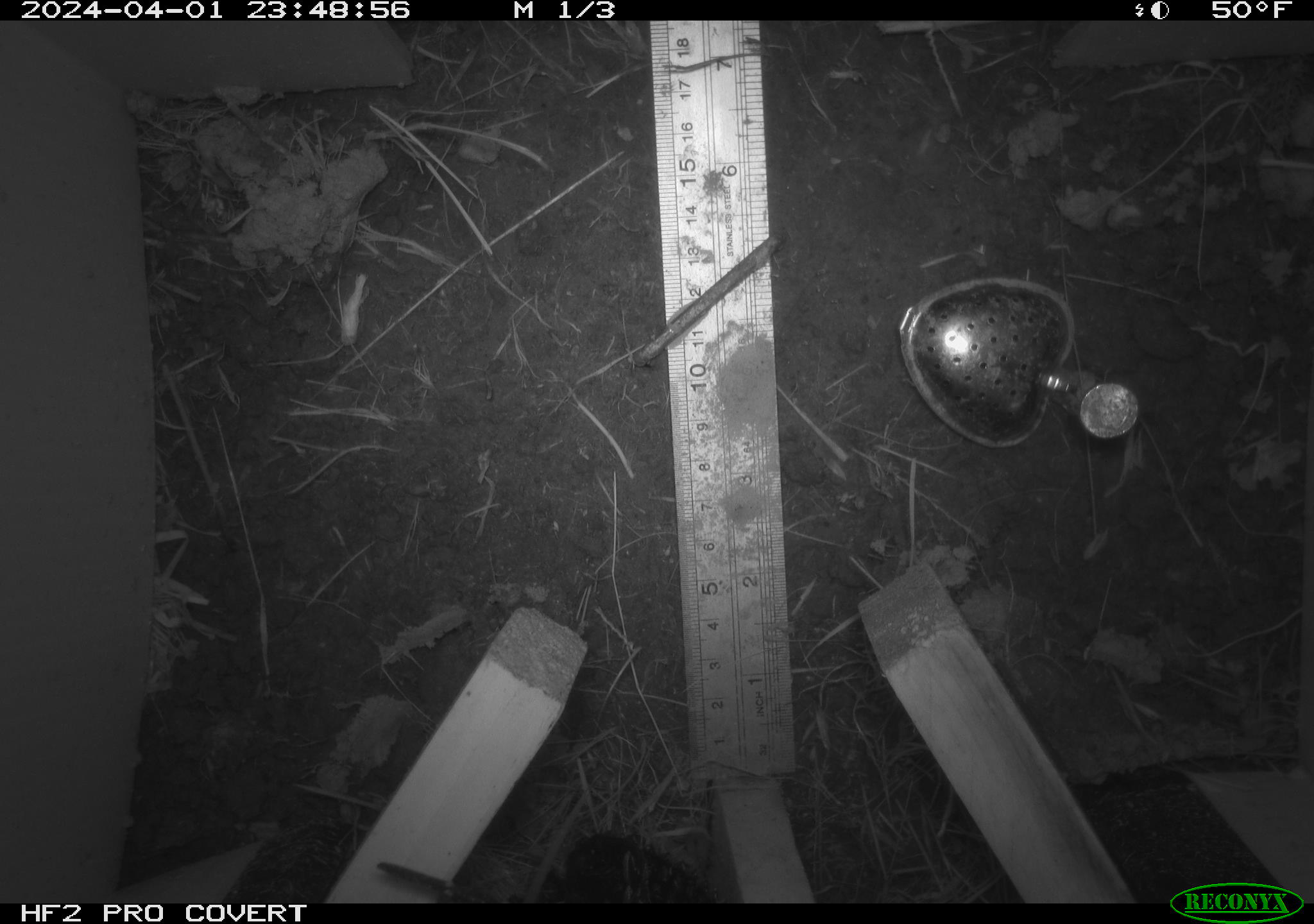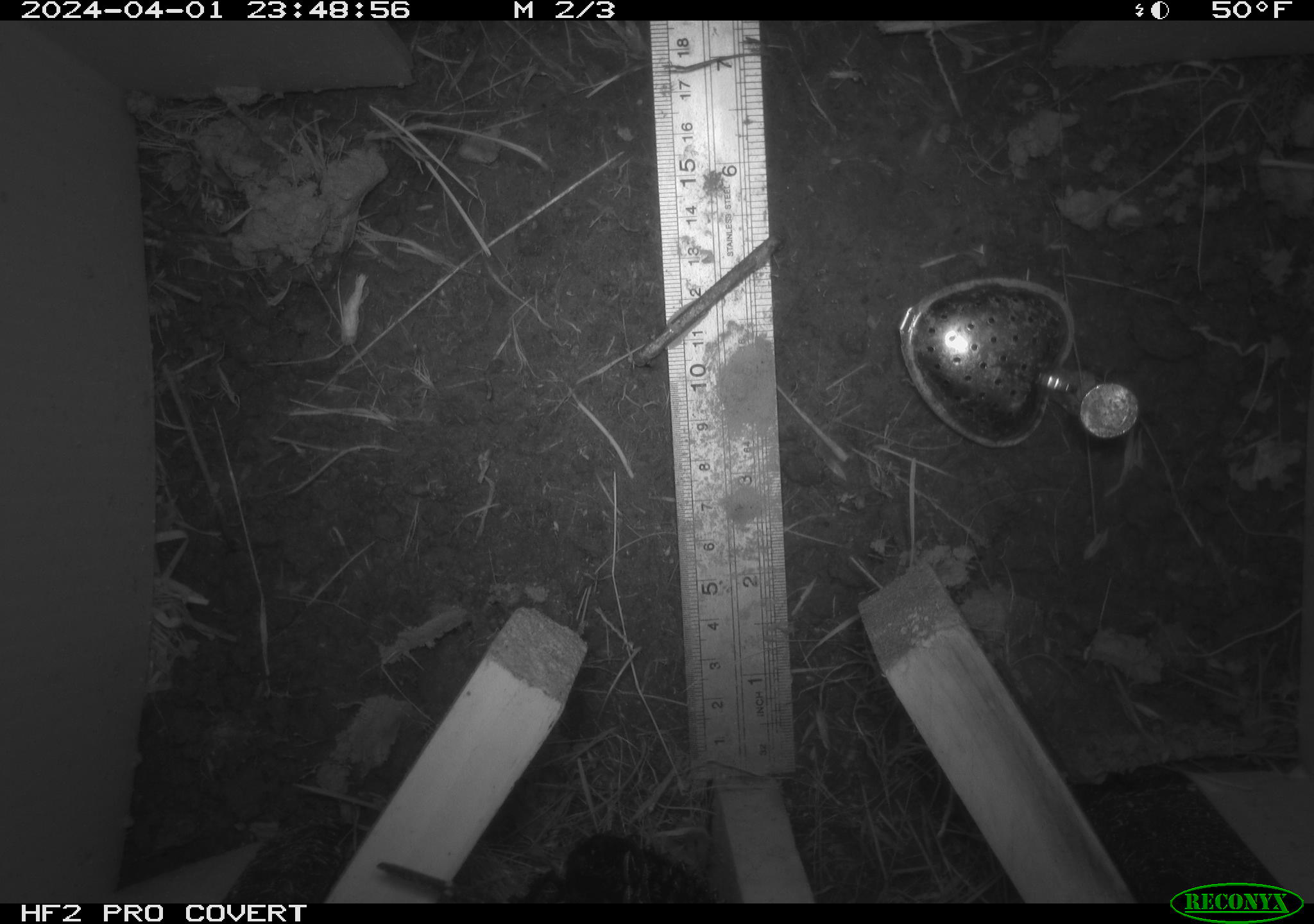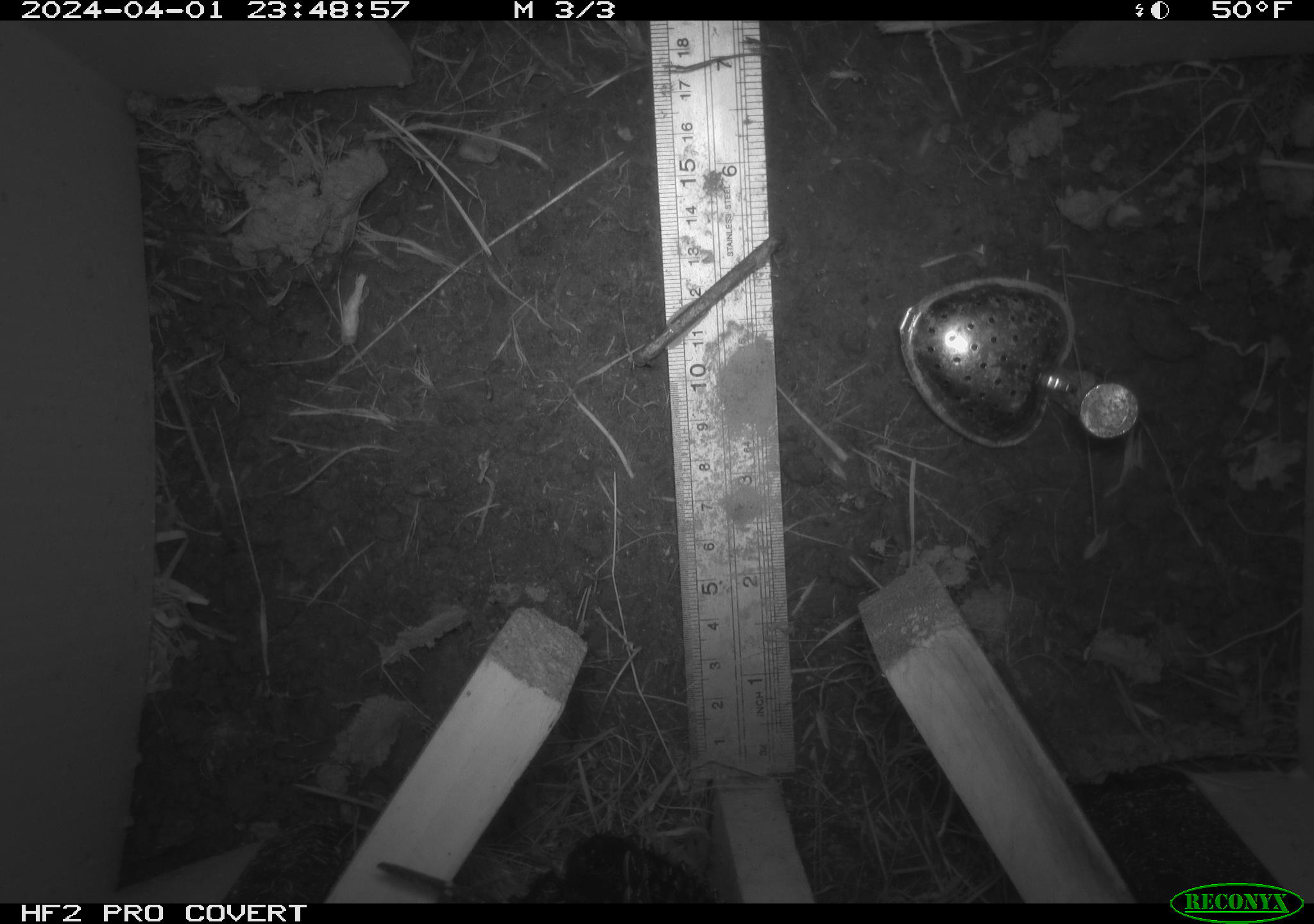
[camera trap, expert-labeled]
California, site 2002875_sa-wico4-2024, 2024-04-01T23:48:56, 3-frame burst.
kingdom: Animalia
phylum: Chordata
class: Mammalia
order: Rodentia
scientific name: Rodentia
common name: rodent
Rodent (Rodentia).